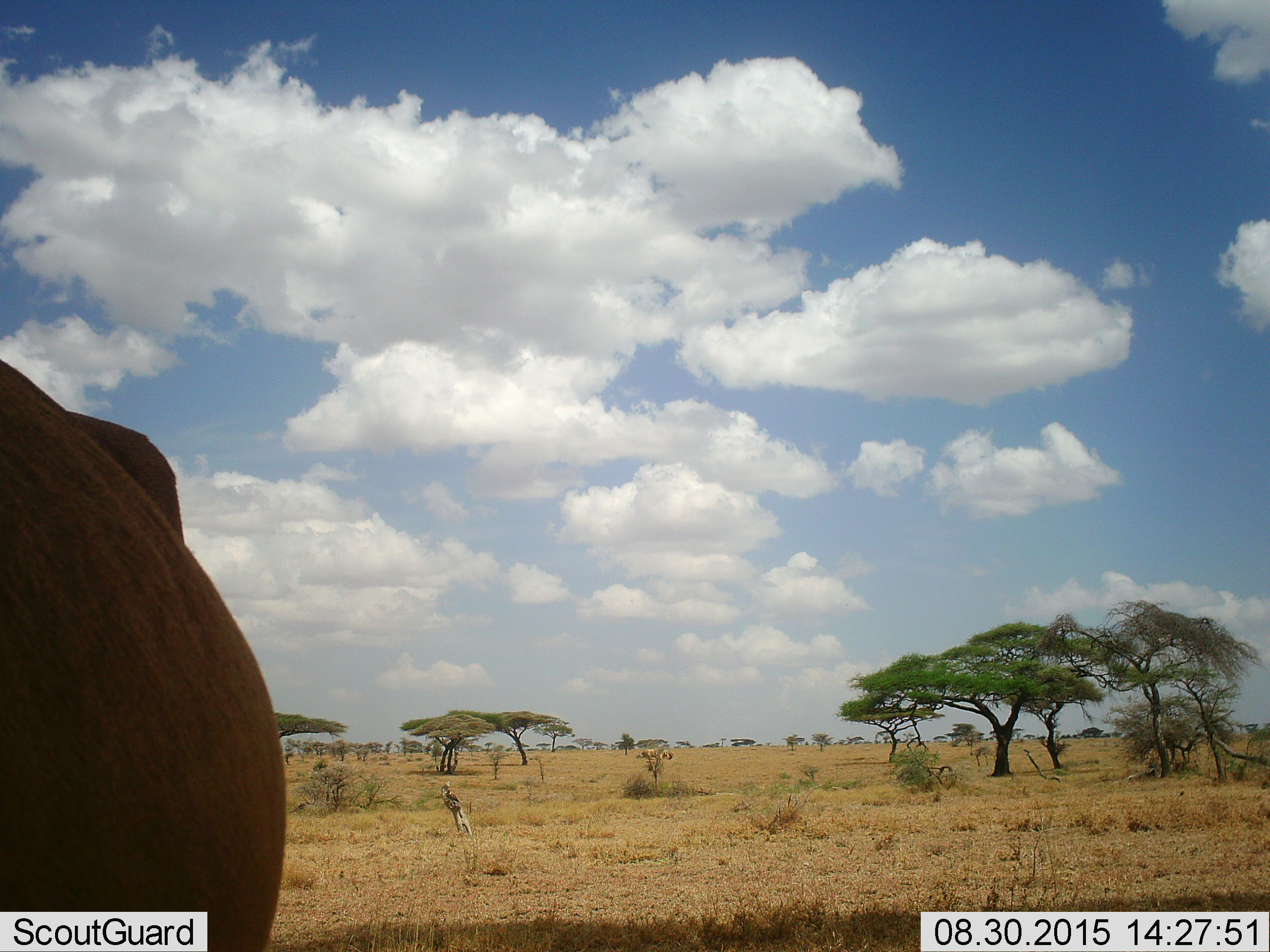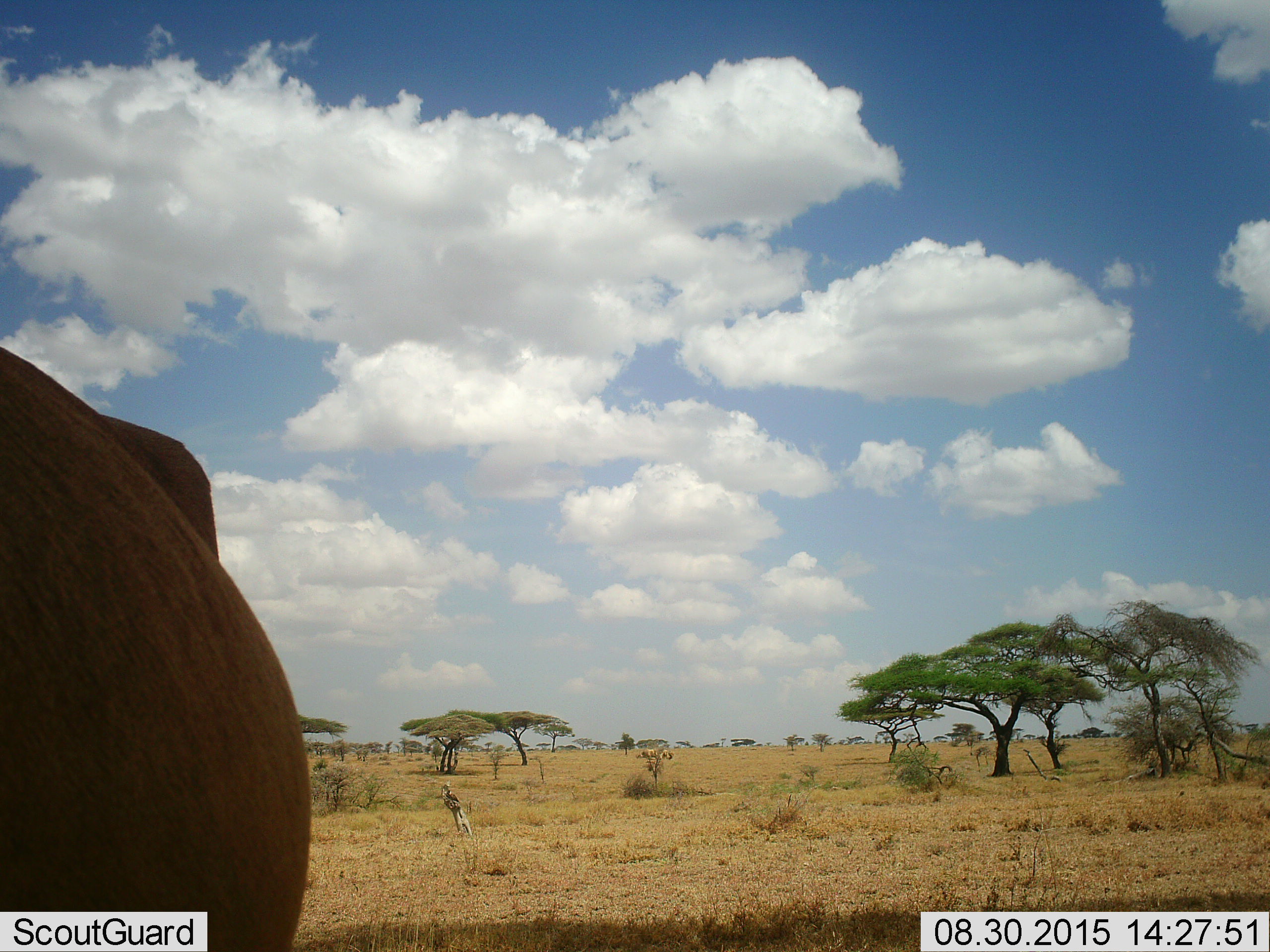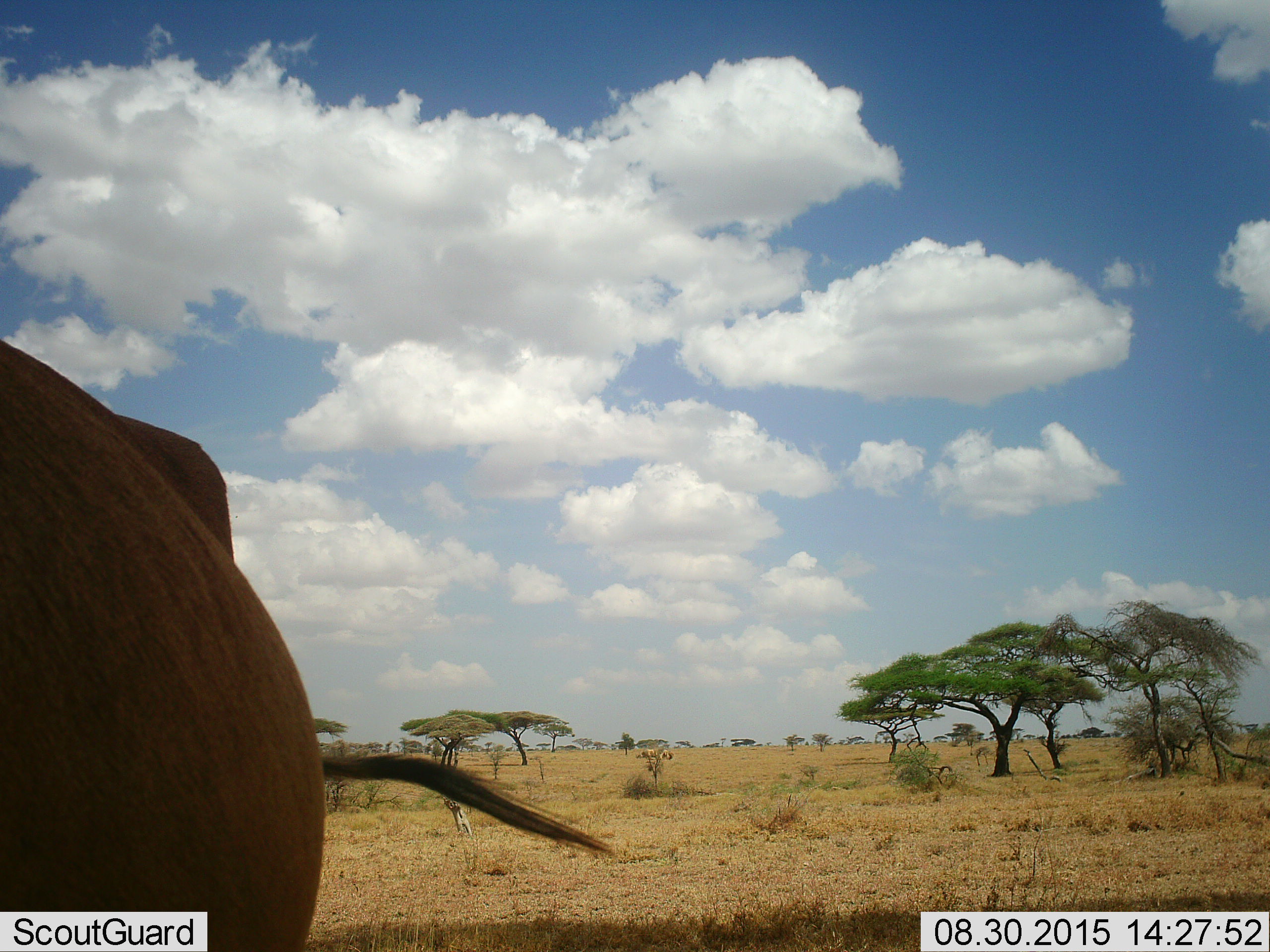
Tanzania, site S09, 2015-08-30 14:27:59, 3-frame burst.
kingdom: Animalia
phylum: Chordata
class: Mammalia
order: Artiodactyla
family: Bovidae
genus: Alcelaphus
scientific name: Alcelaphus buselaphus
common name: hartebeest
Hartebeest (Alcelaphus buselaphus), count 1. Behavior (volunteer vote fractions): standing 100%, resting 0%, moving 0%, interacting 0%. Young present (vote fraction): 0%. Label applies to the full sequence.